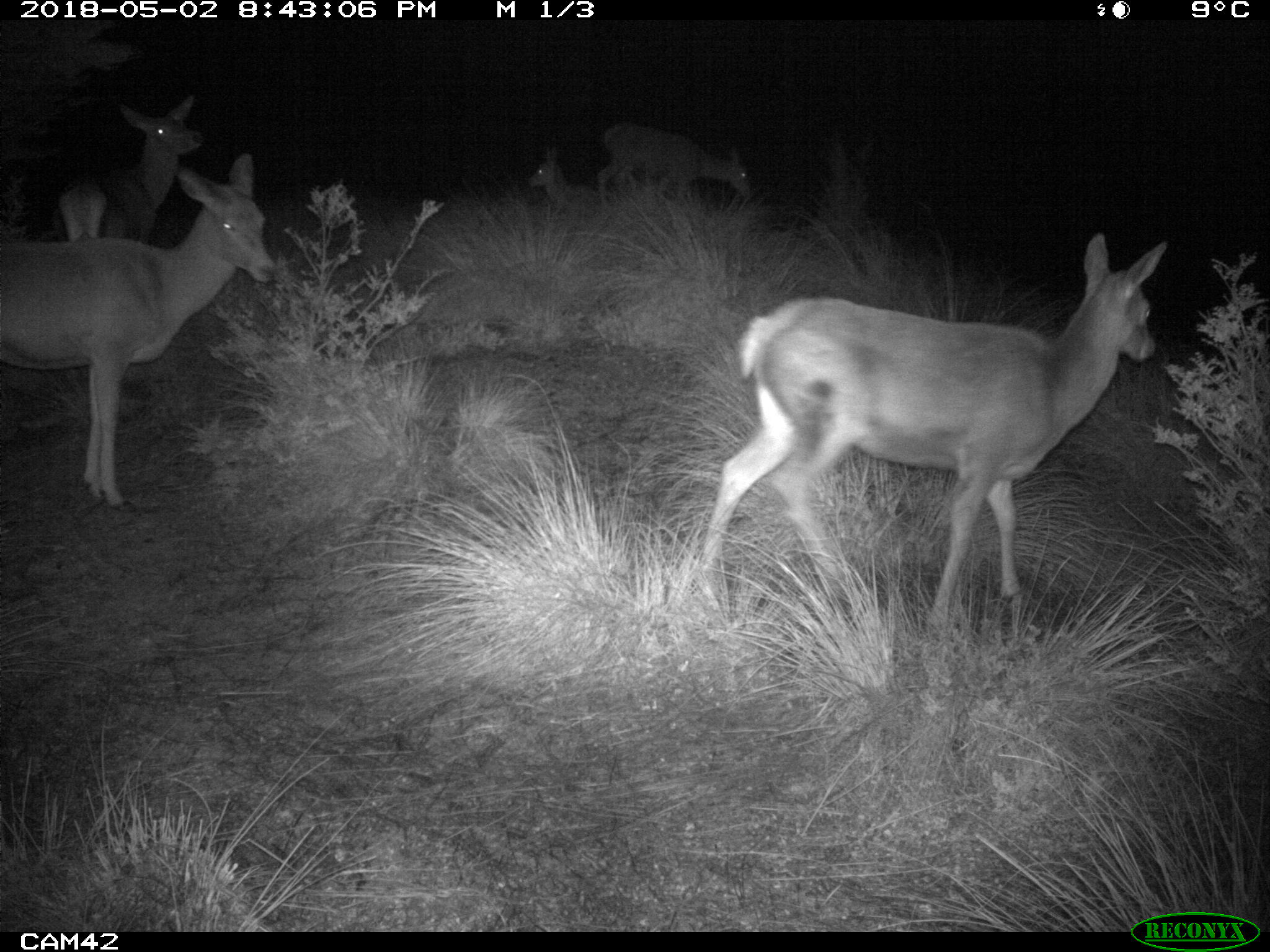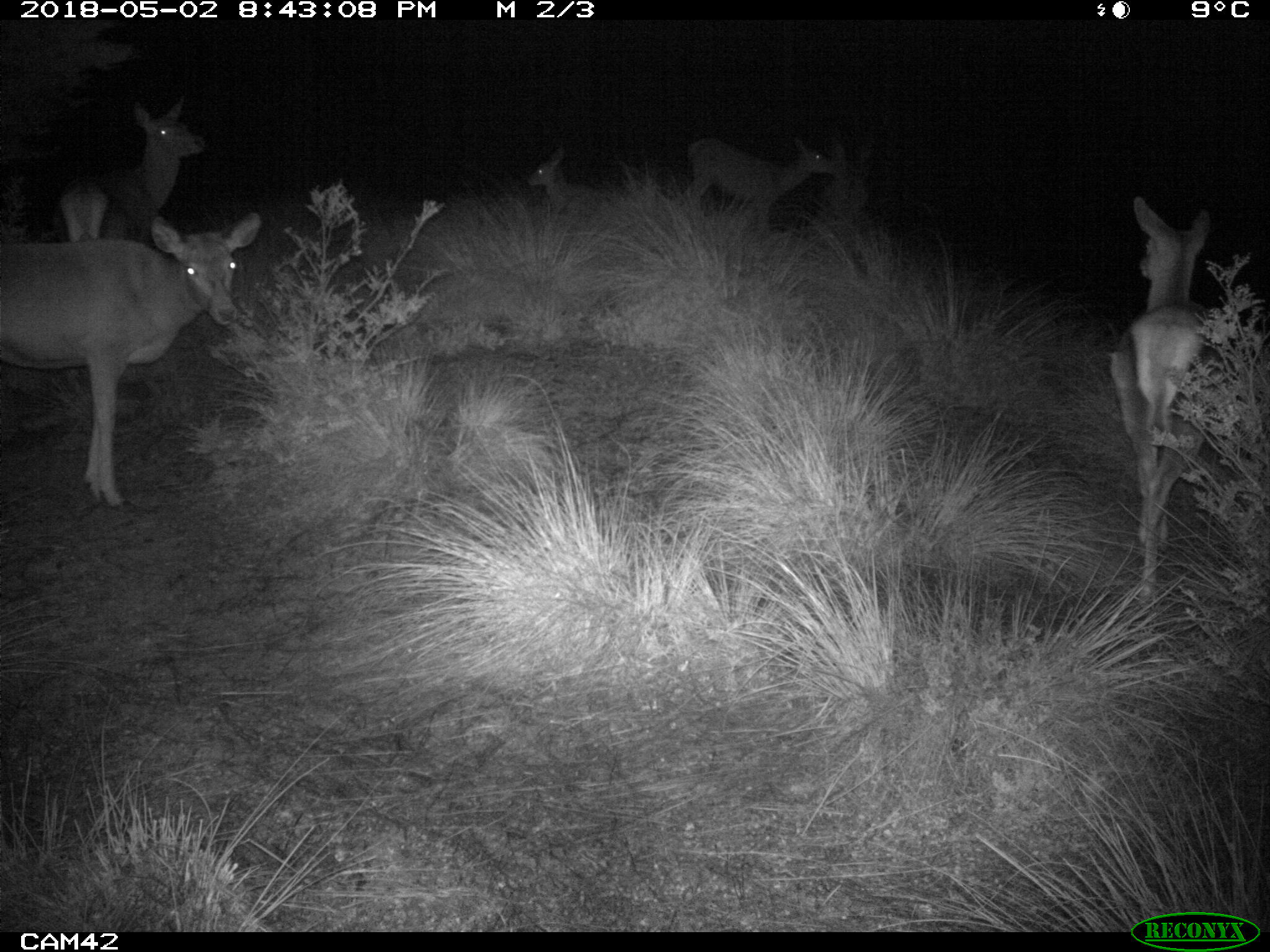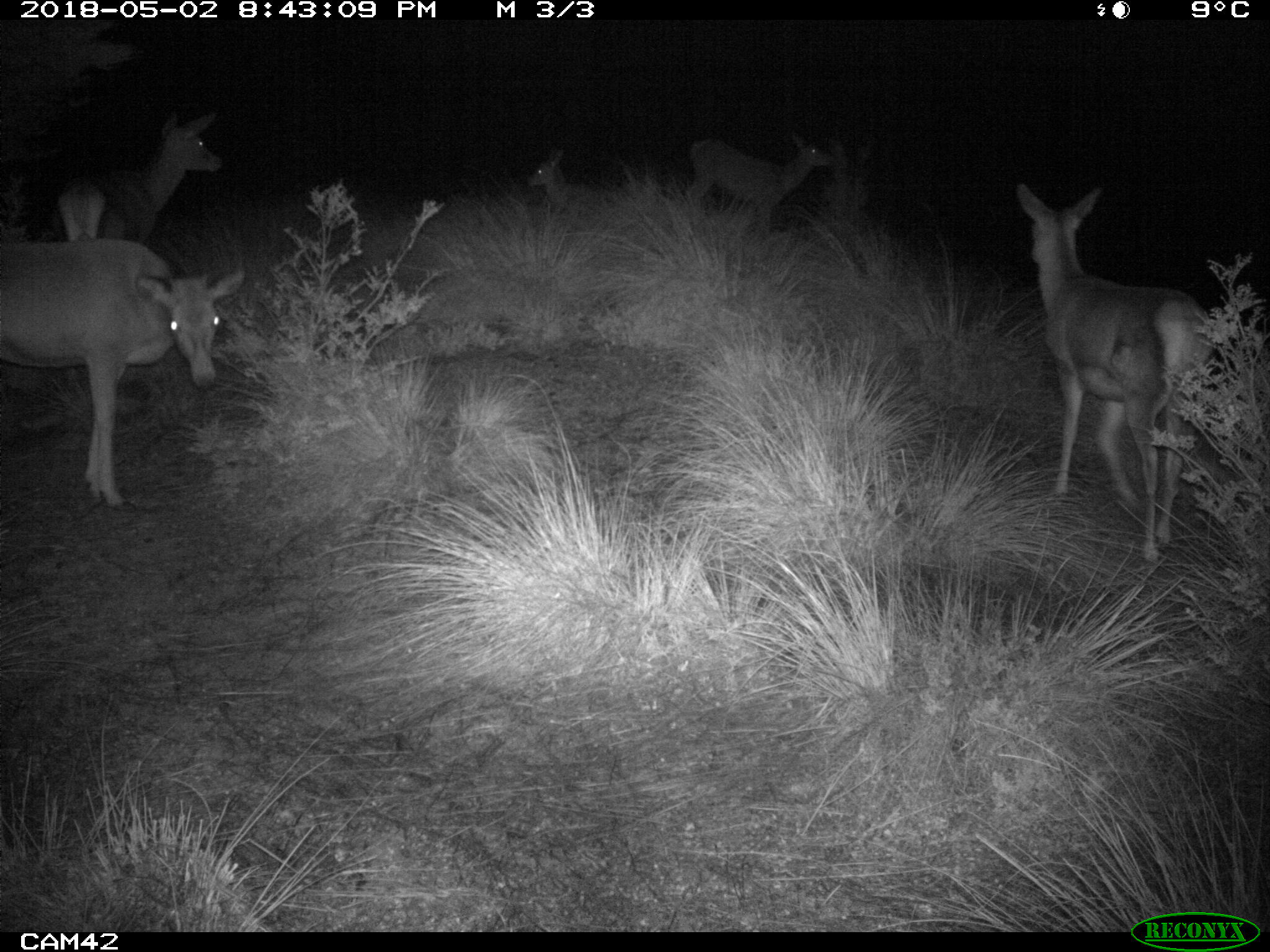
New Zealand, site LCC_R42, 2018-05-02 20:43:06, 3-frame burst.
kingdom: Animalia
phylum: Chordata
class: Mammalia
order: Artiodactyla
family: Cervidae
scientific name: Cervidae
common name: deer